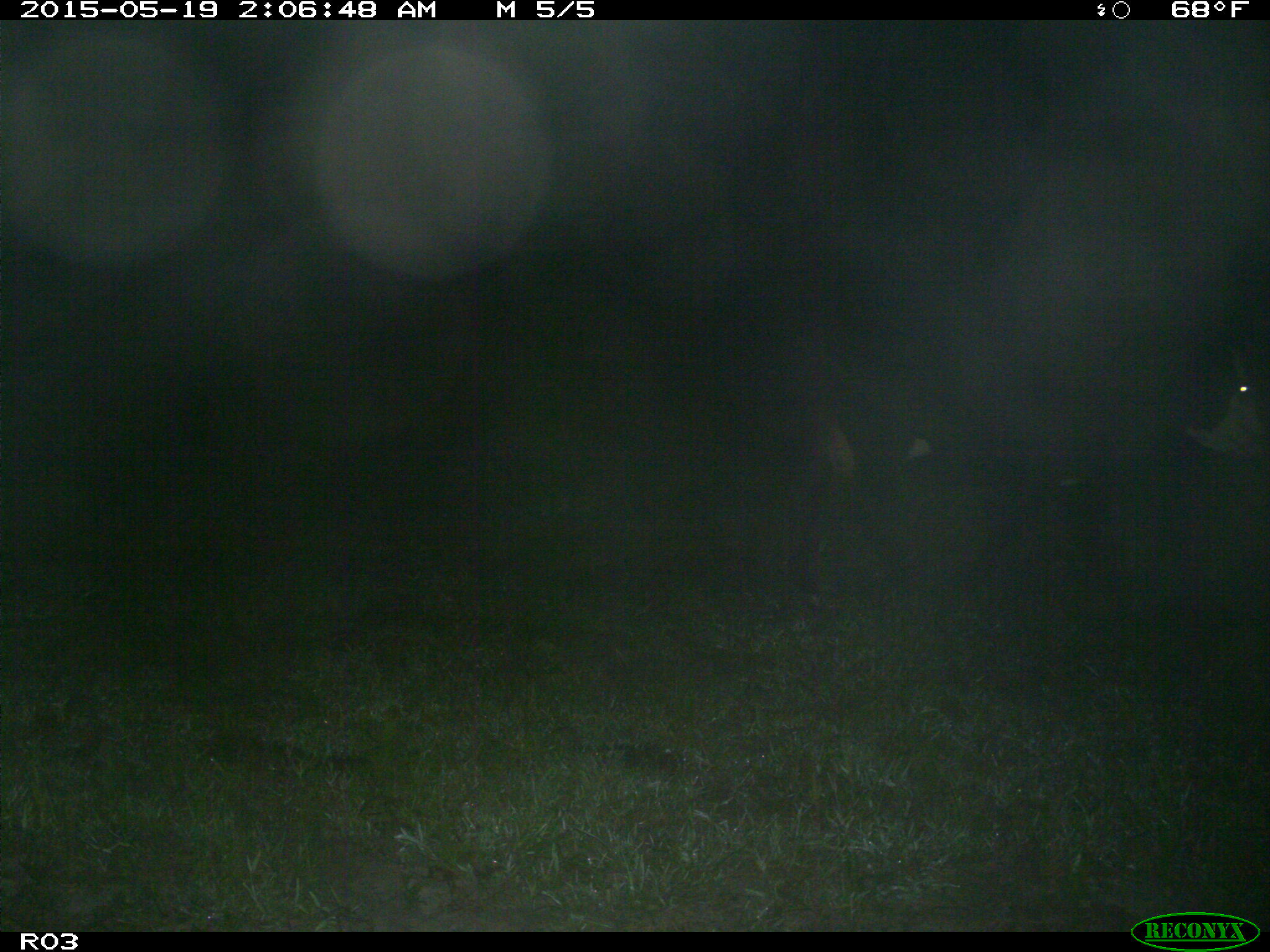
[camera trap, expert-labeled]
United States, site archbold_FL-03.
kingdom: Animalia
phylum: Chordata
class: Mammalia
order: Artiodactyla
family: Bovidae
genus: Bos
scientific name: Bos taurus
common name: domestic cow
Bos taurus (domestic cow).